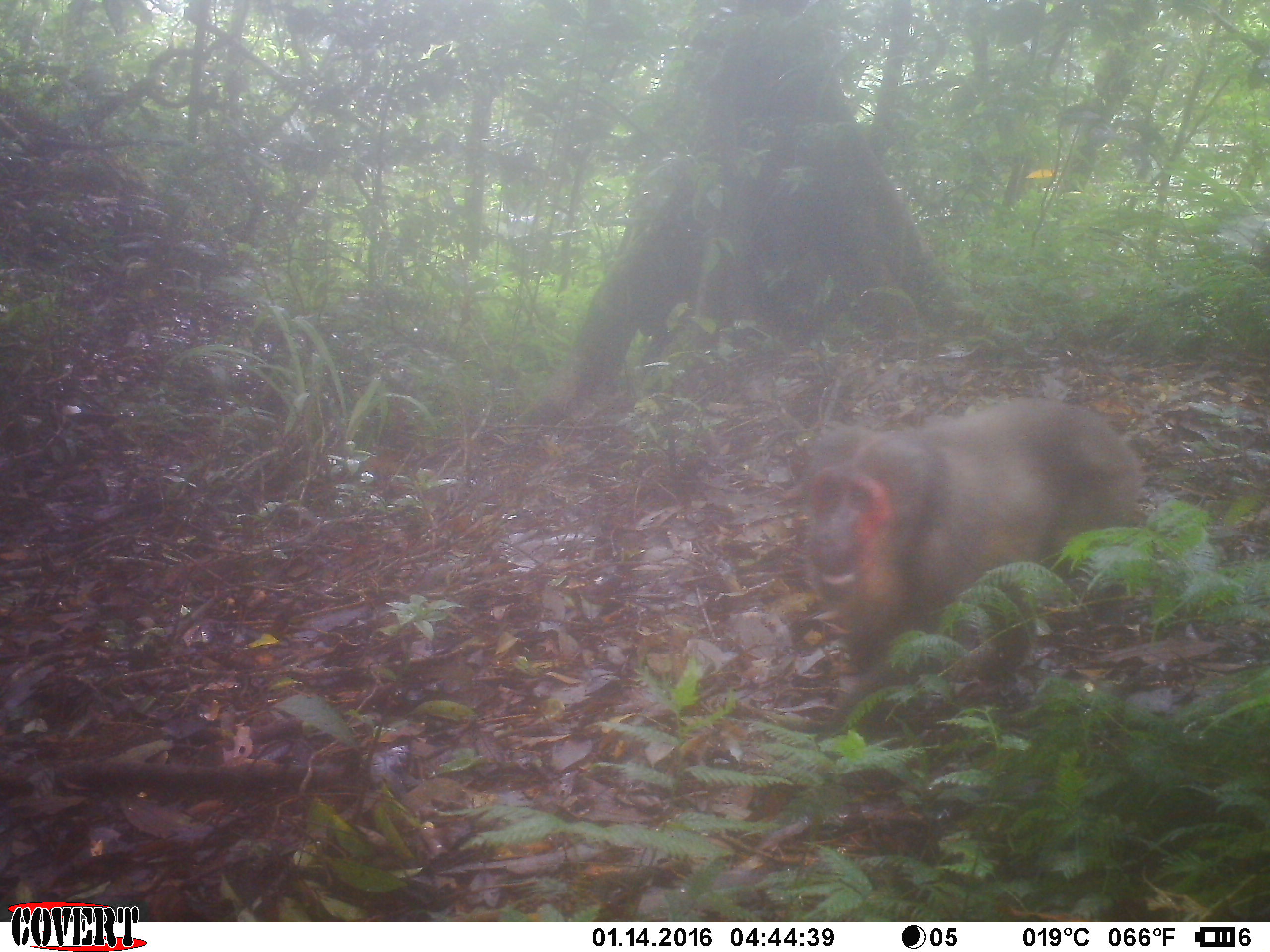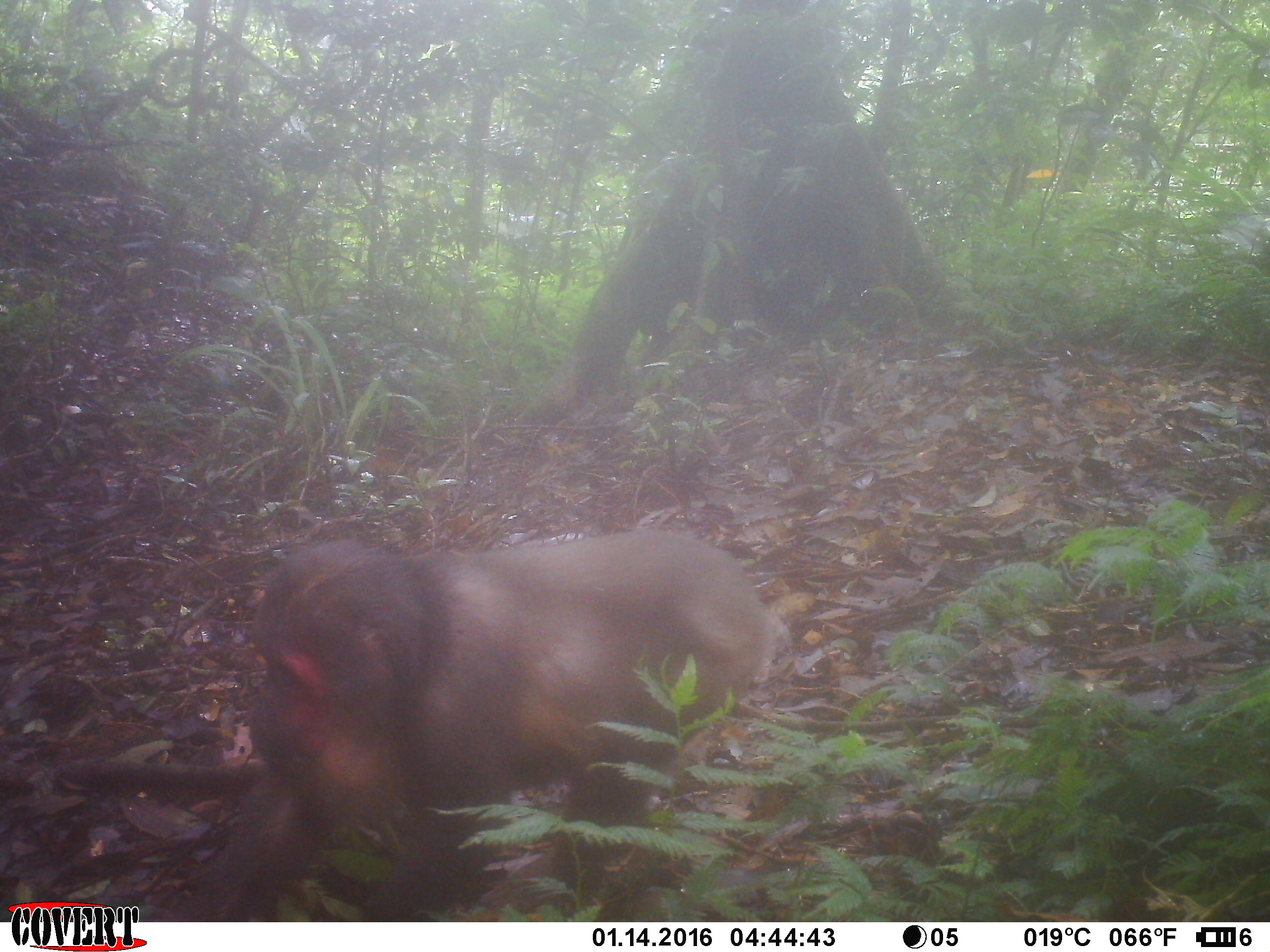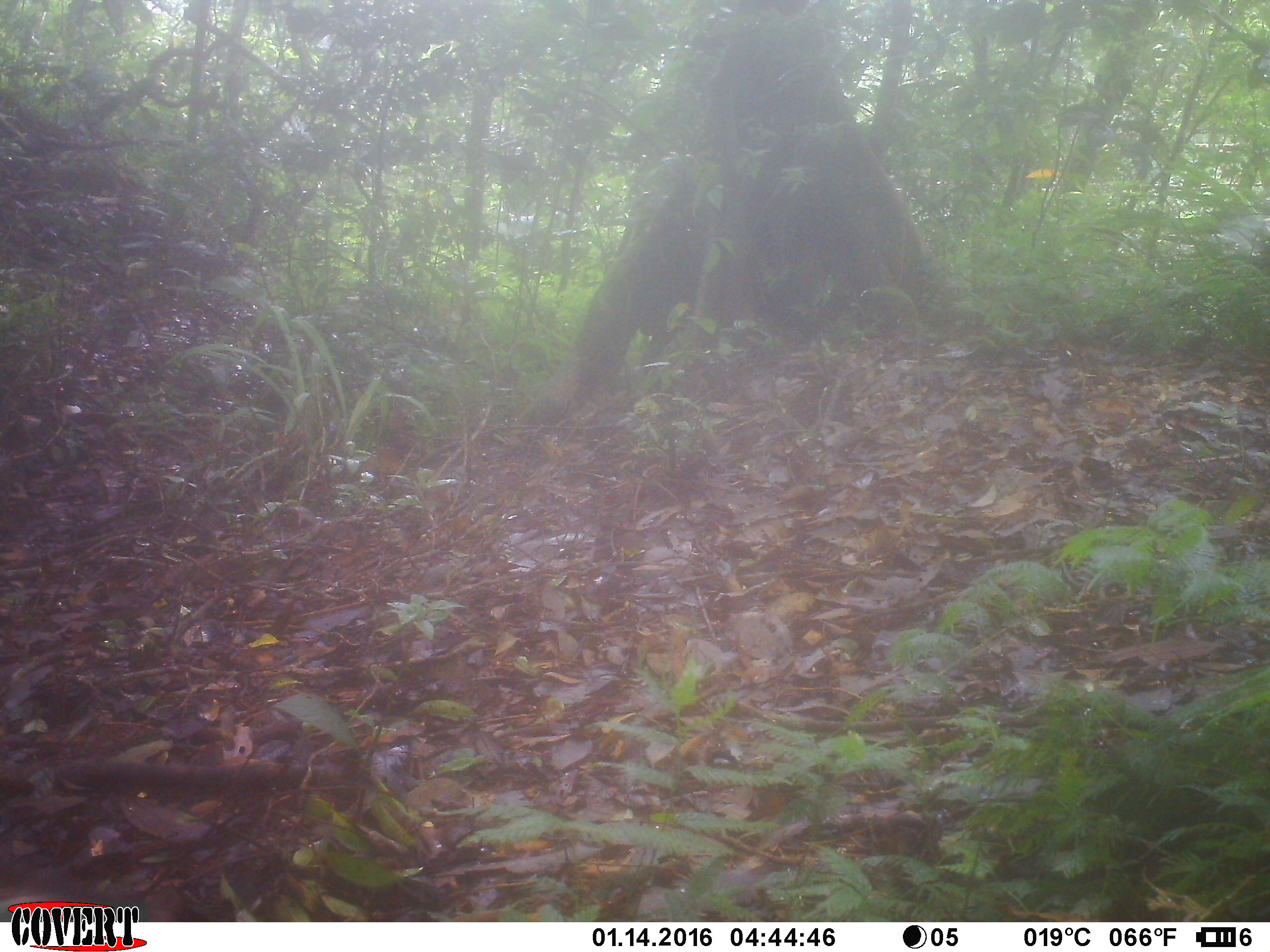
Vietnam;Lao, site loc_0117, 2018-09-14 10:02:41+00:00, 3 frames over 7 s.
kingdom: Animalia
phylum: Chordata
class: Mammalia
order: Primates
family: Cercopithecidae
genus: Macaca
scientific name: Macaca arctoides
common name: stump-tailed macaque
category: stump tailed macaque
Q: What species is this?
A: Stump tailed macaque (stump-tailed macaque) (Macaca arctoides).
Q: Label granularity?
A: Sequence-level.